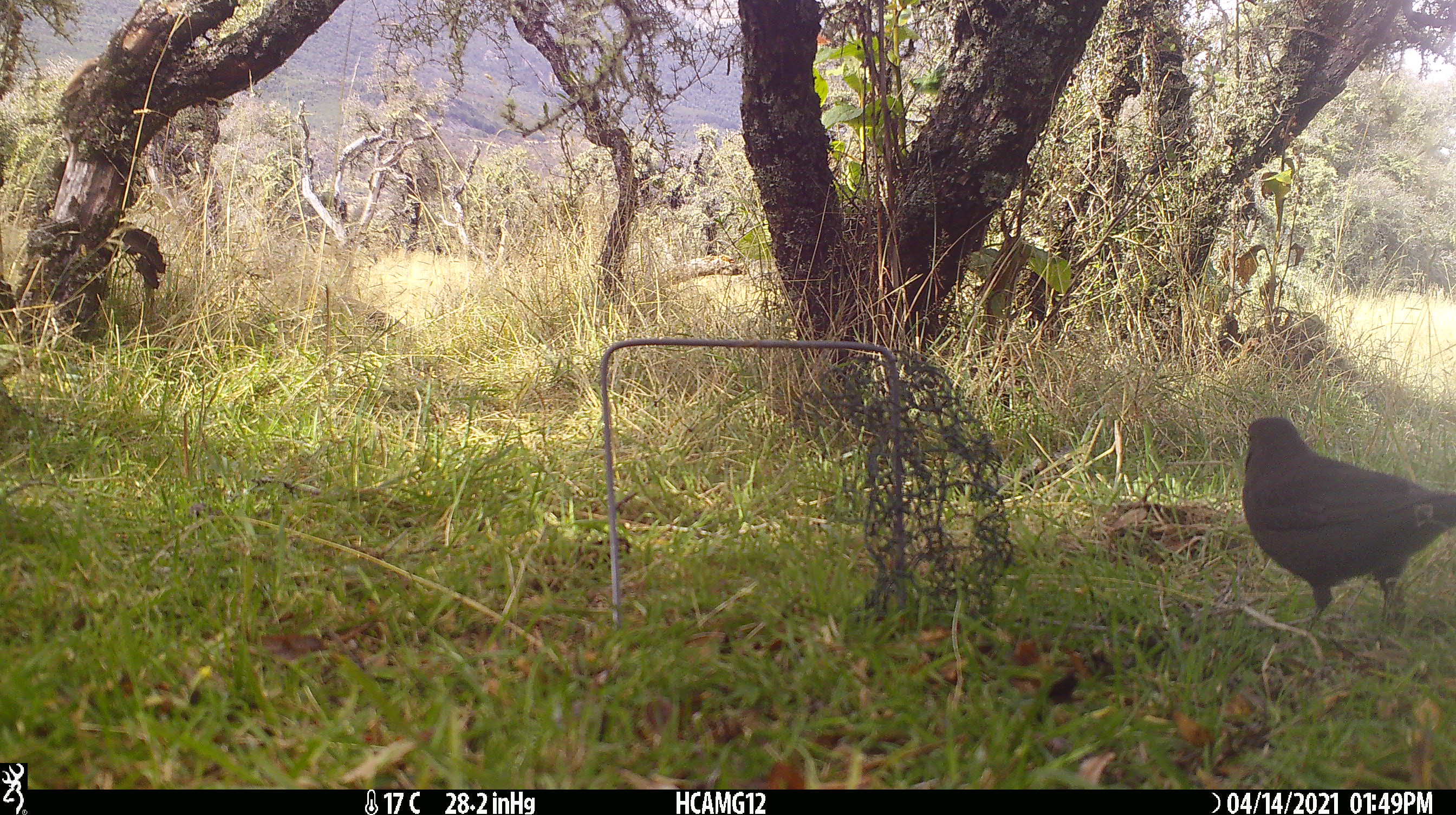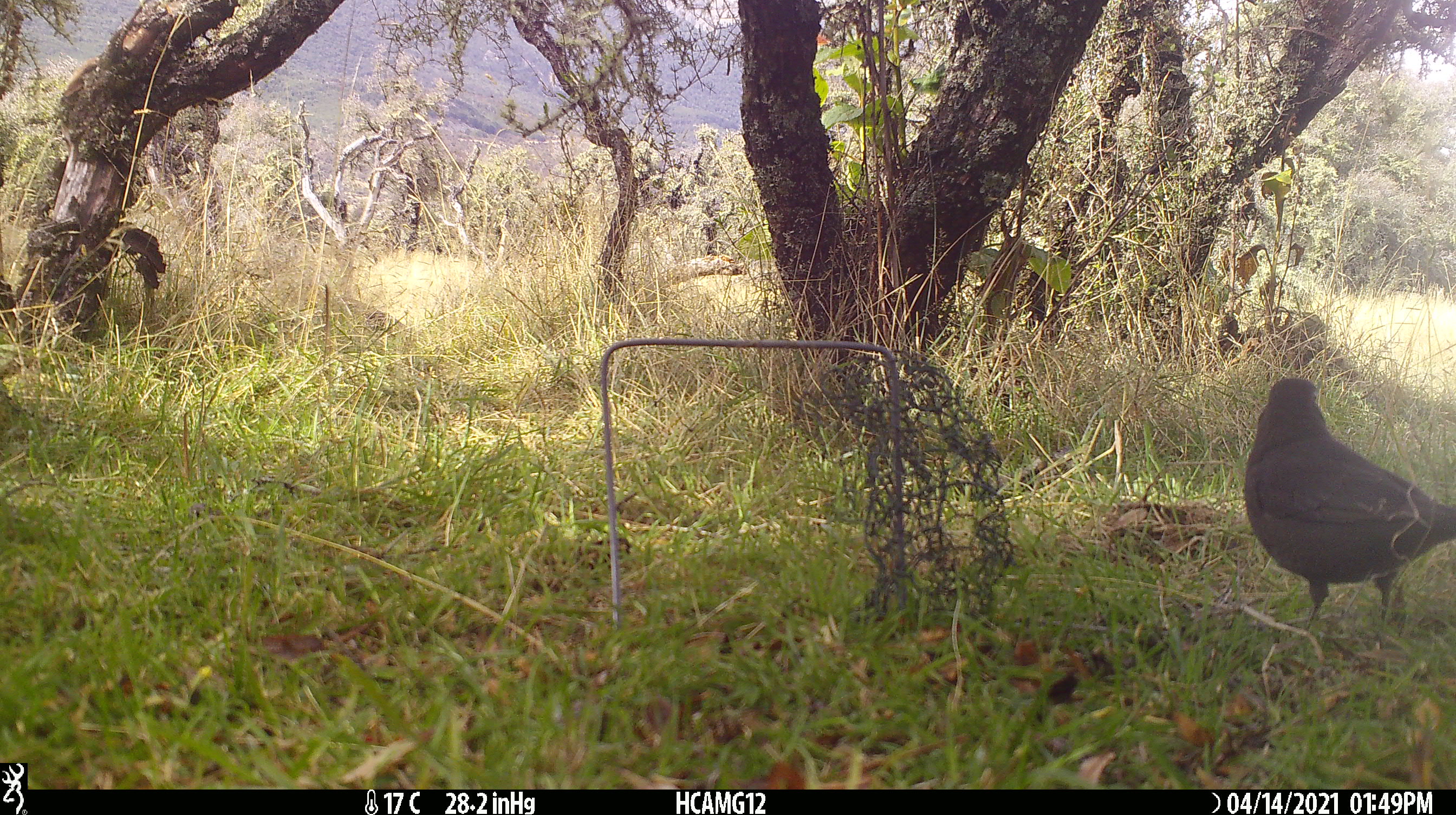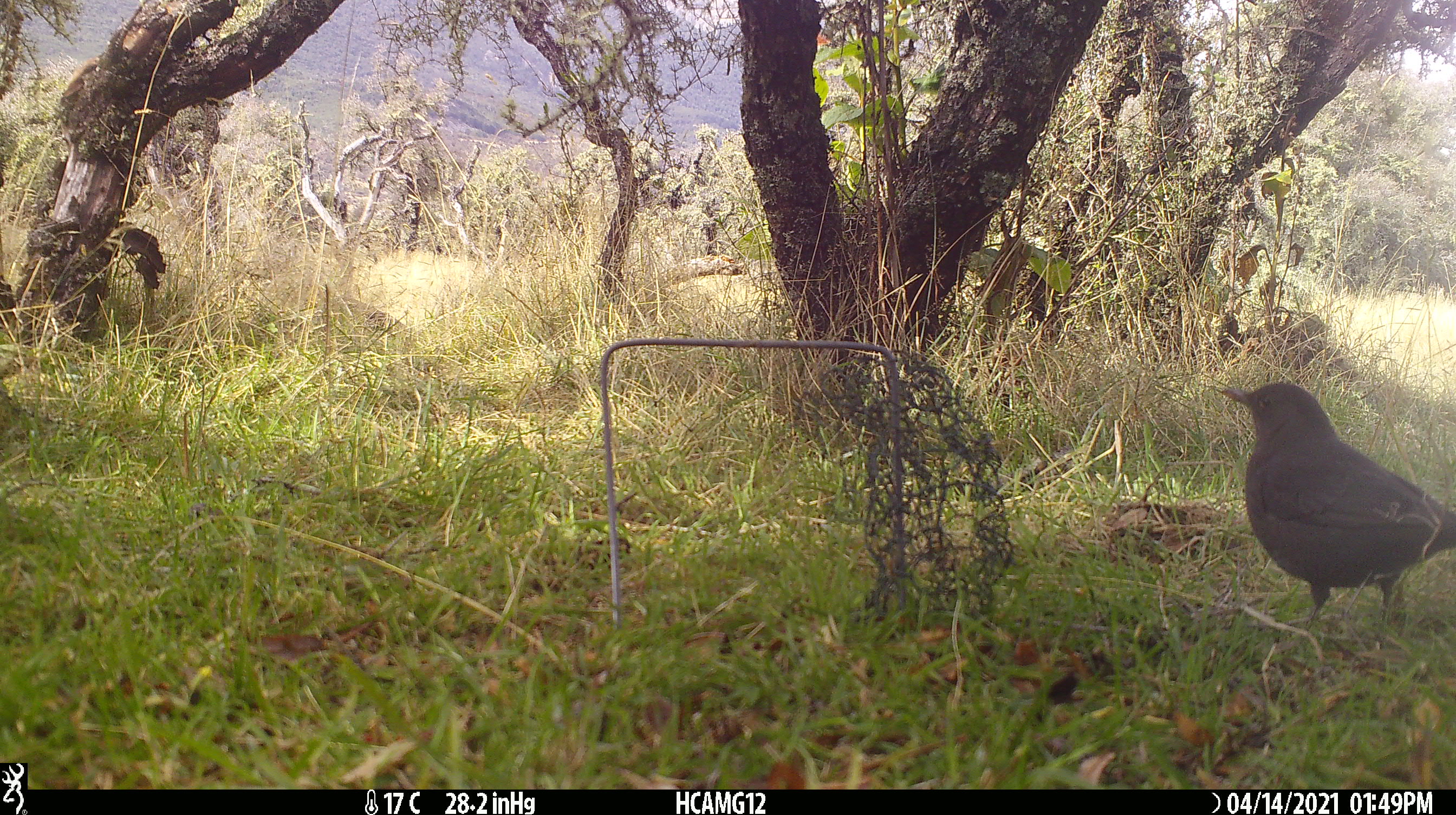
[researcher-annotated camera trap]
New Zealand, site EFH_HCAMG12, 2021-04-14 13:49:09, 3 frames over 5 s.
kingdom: Animalia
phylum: Chordata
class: Aves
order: Passeriformes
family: Turdidae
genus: Turdus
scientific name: Turdus merula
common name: eurasian blackbird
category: blackbird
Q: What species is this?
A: Blackbird (eurasian blackbird) (Turdus merula).